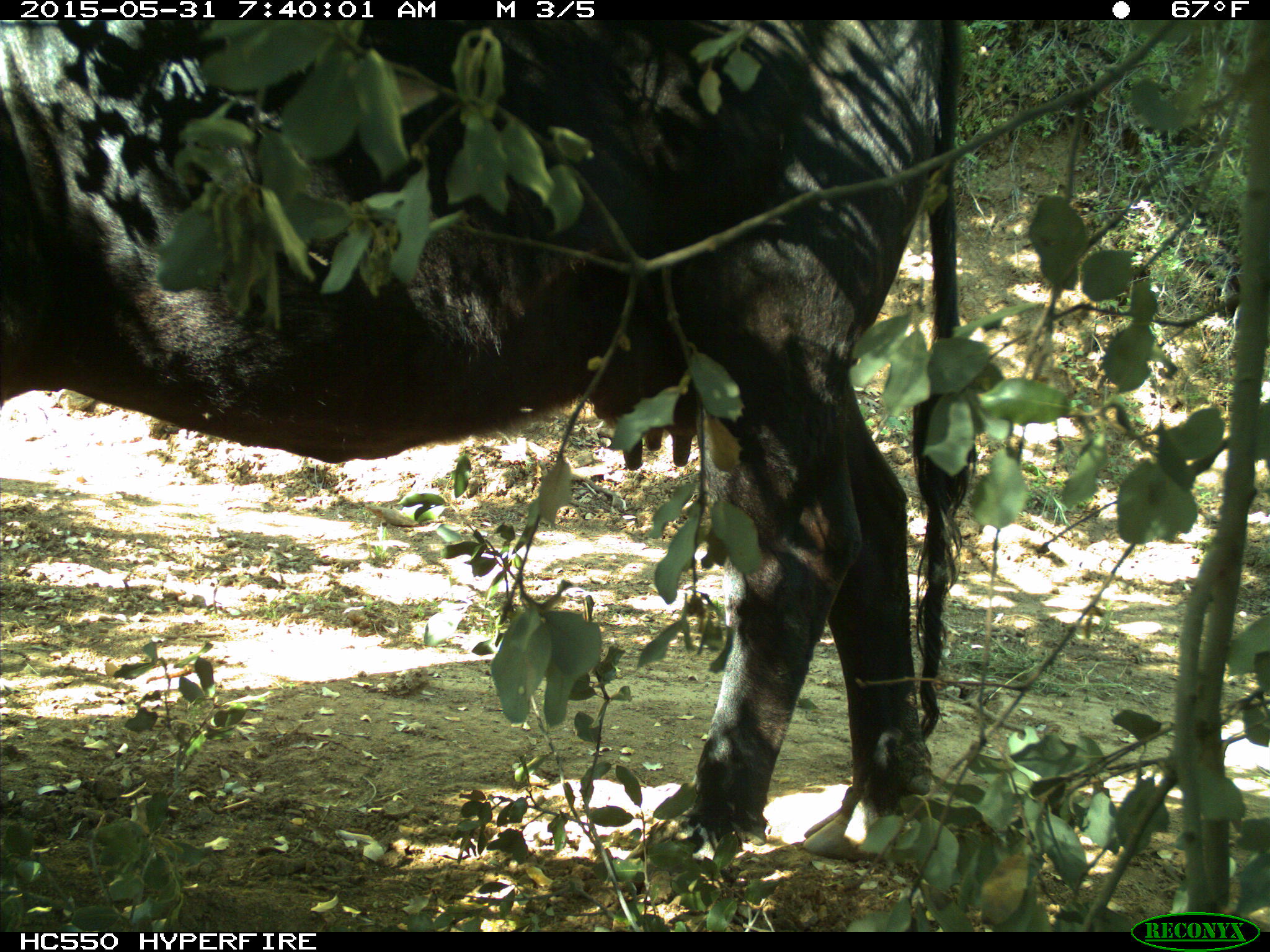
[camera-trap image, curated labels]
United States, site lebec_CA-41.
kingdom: Animalia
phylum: Chordata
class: Mammalia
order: Artiodactyla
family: Bovidae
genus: Bos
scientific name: Bos taurus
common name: domestic cow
Bos taurus (domestic cow).